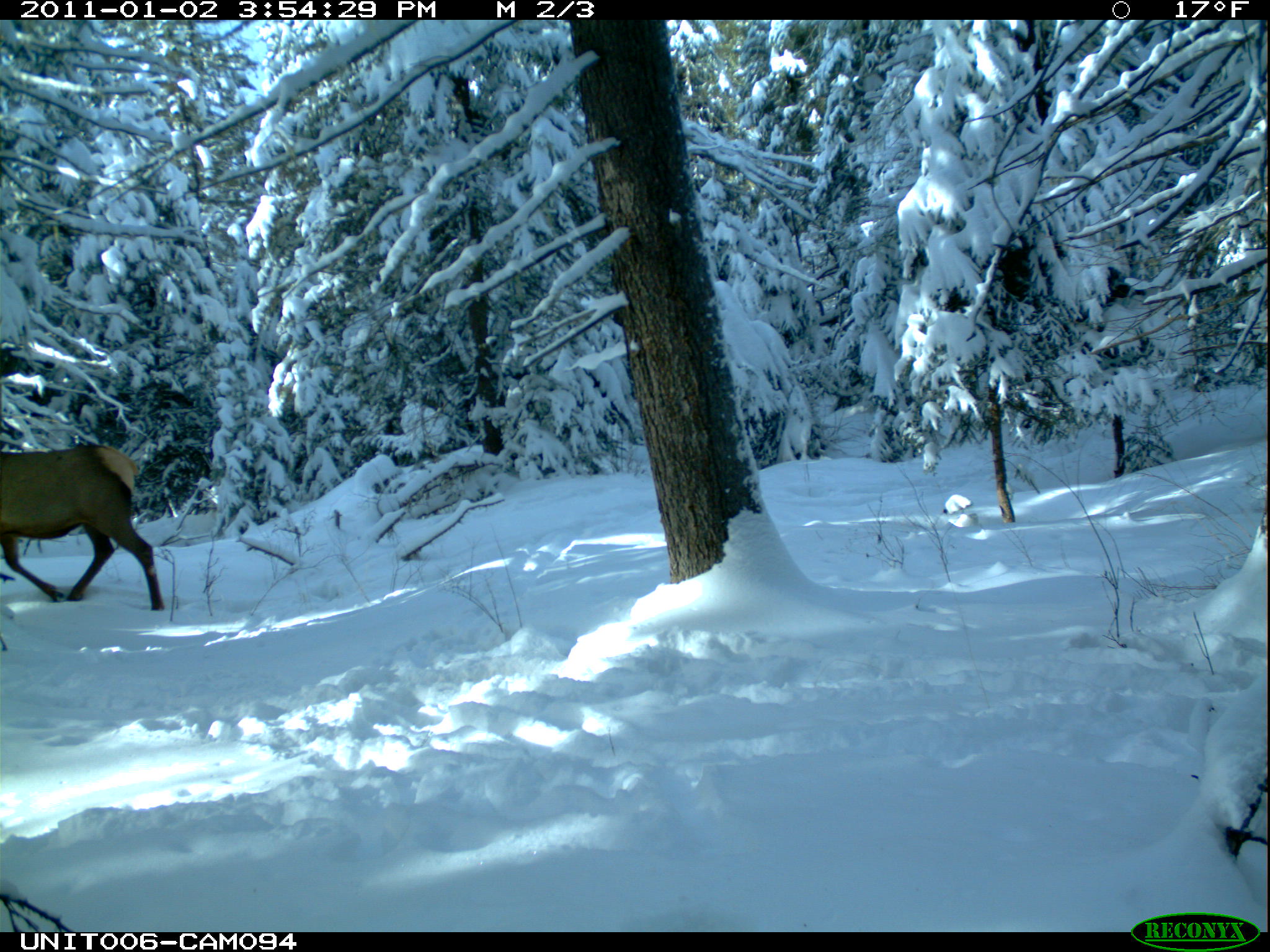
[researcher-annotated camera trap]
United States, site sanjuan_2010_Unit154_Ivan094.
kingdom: Animalia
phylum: Chordata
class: Mammalia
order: Artiodactyla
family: Cervidae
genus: Cervus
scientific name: Cervus elaphus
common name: red deer